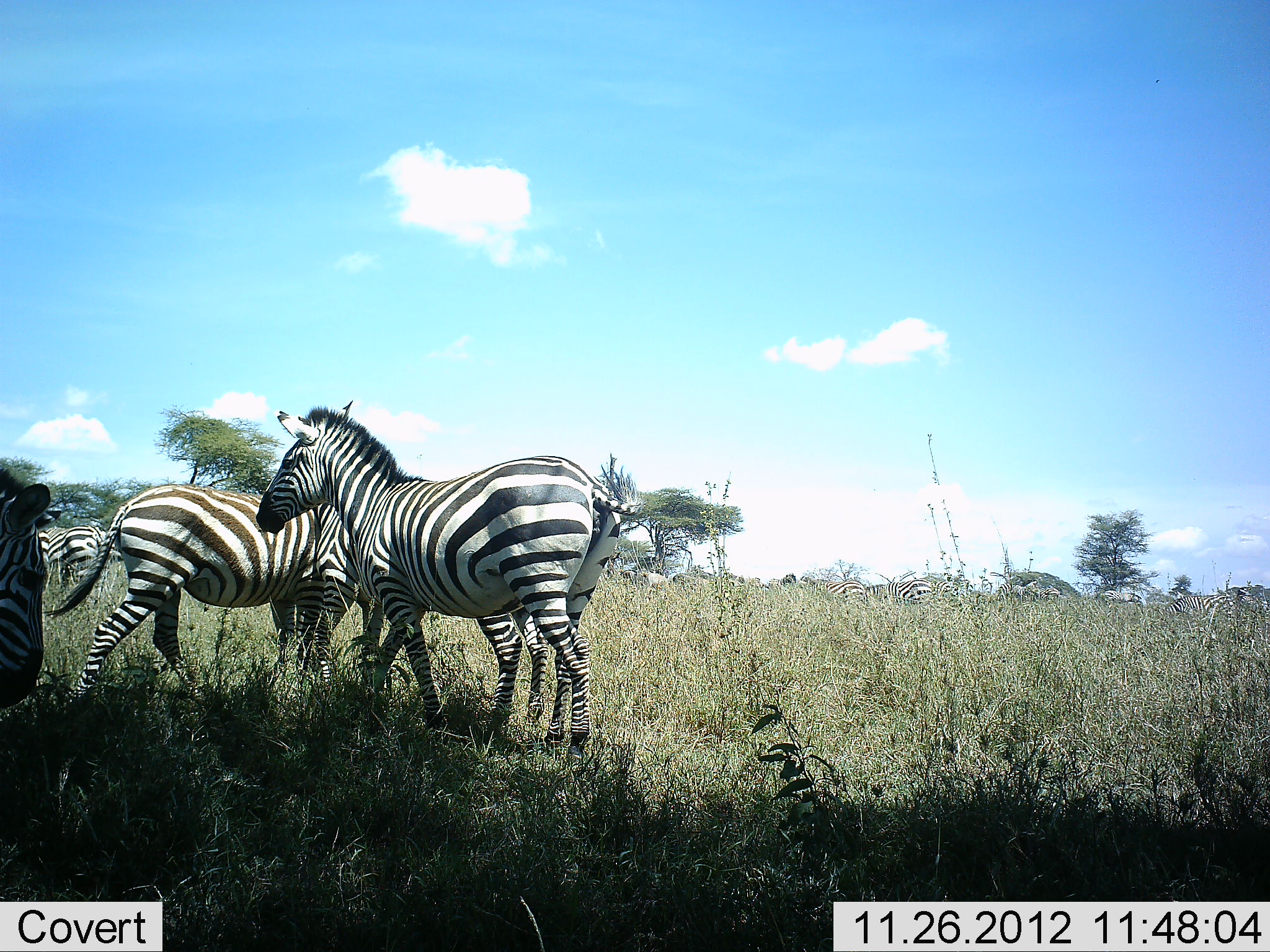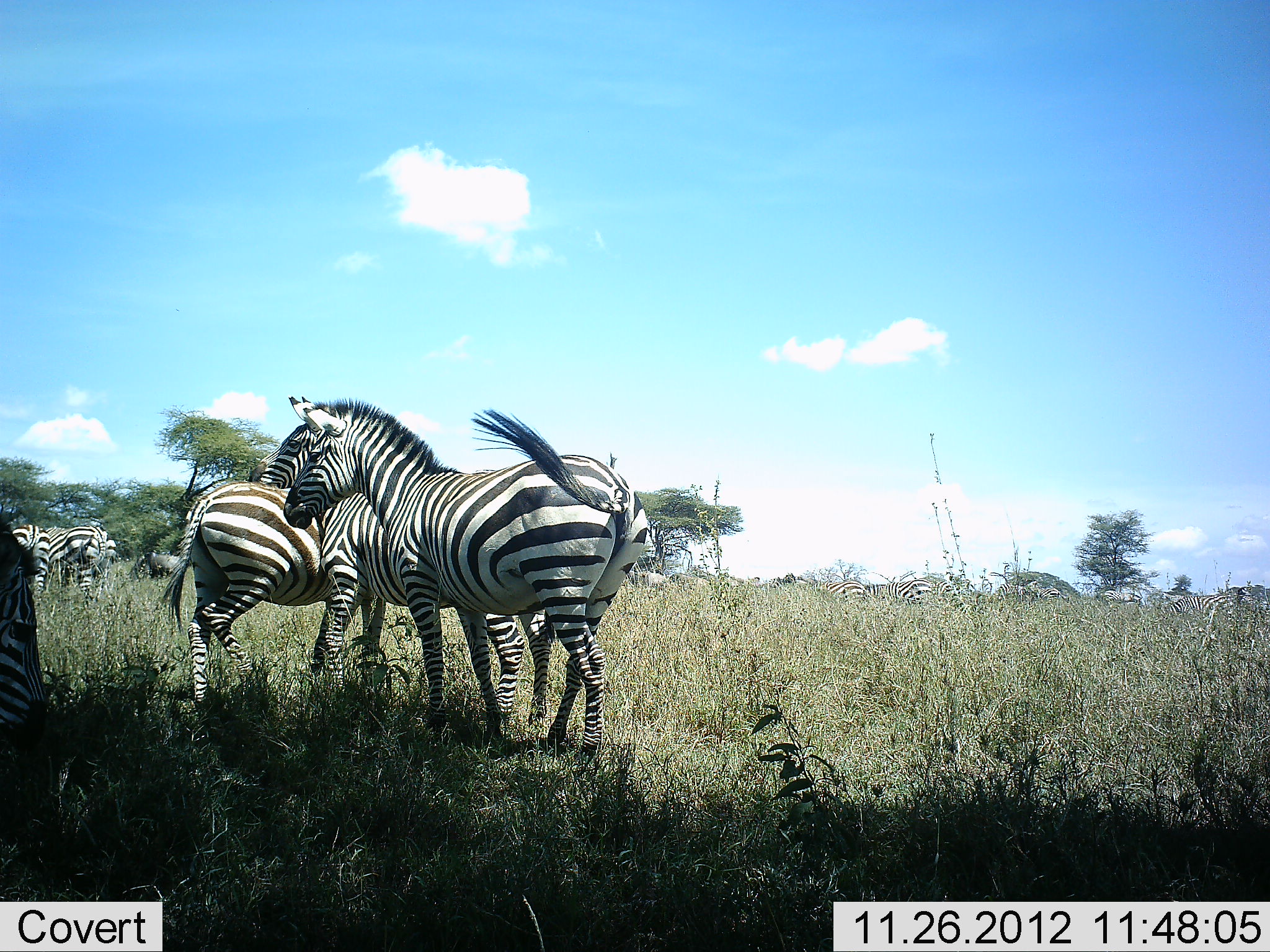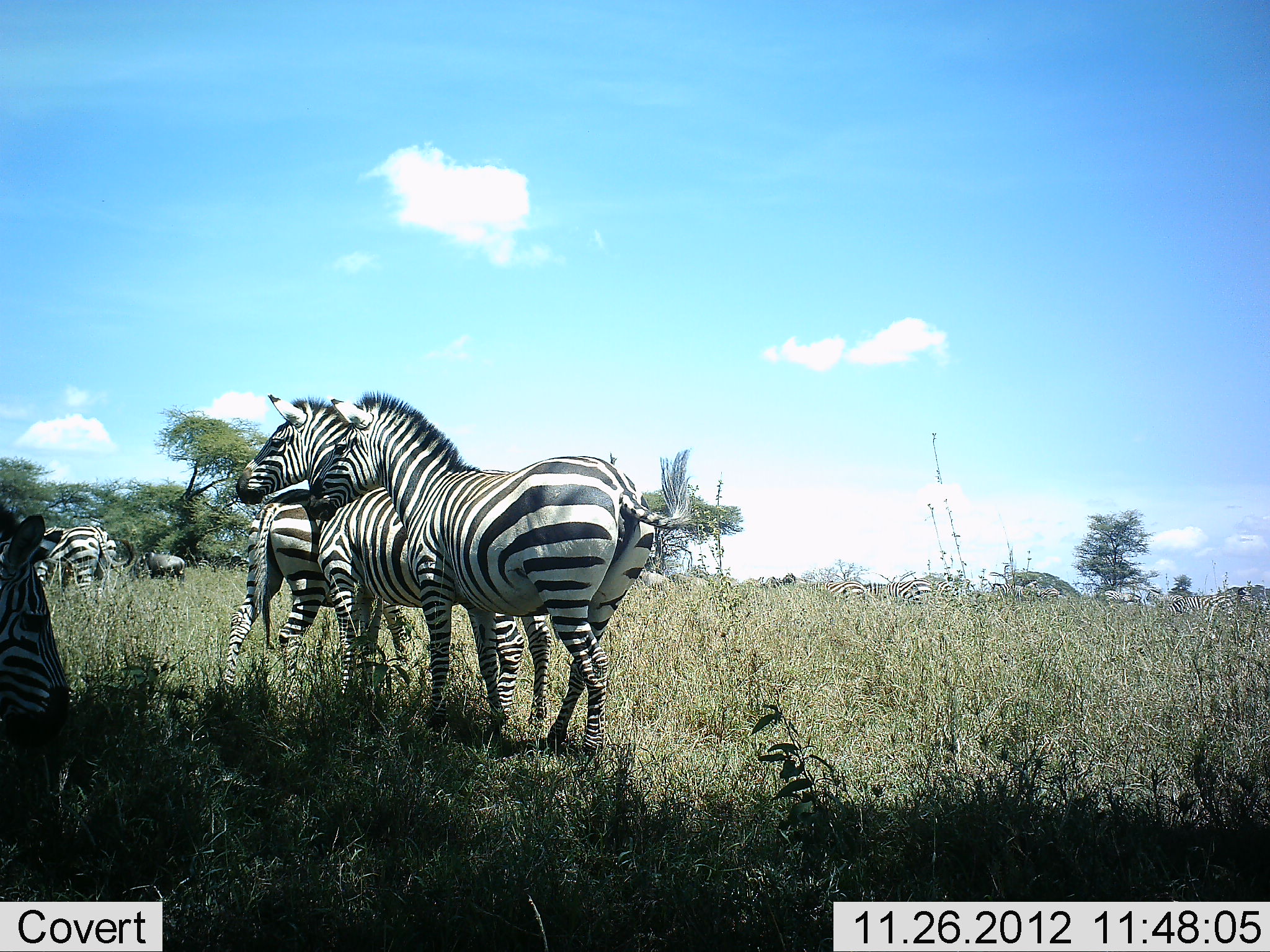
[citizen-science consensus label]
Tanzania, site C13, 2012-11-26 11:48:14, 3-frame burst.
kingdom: Animalia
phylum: Chordata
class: Mammalia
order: Perissodactyla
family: Equidae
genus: Equus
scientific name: Equus quagga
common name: plains zebra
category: zebra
Zebra (plains zebra) (Equus quagga), count 11-50. Behavior (volunteer vote fractions): standing 86%, resting 0%, moving 50%, interacting 21%. Young present (vote fraction): 0%. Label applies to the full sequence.